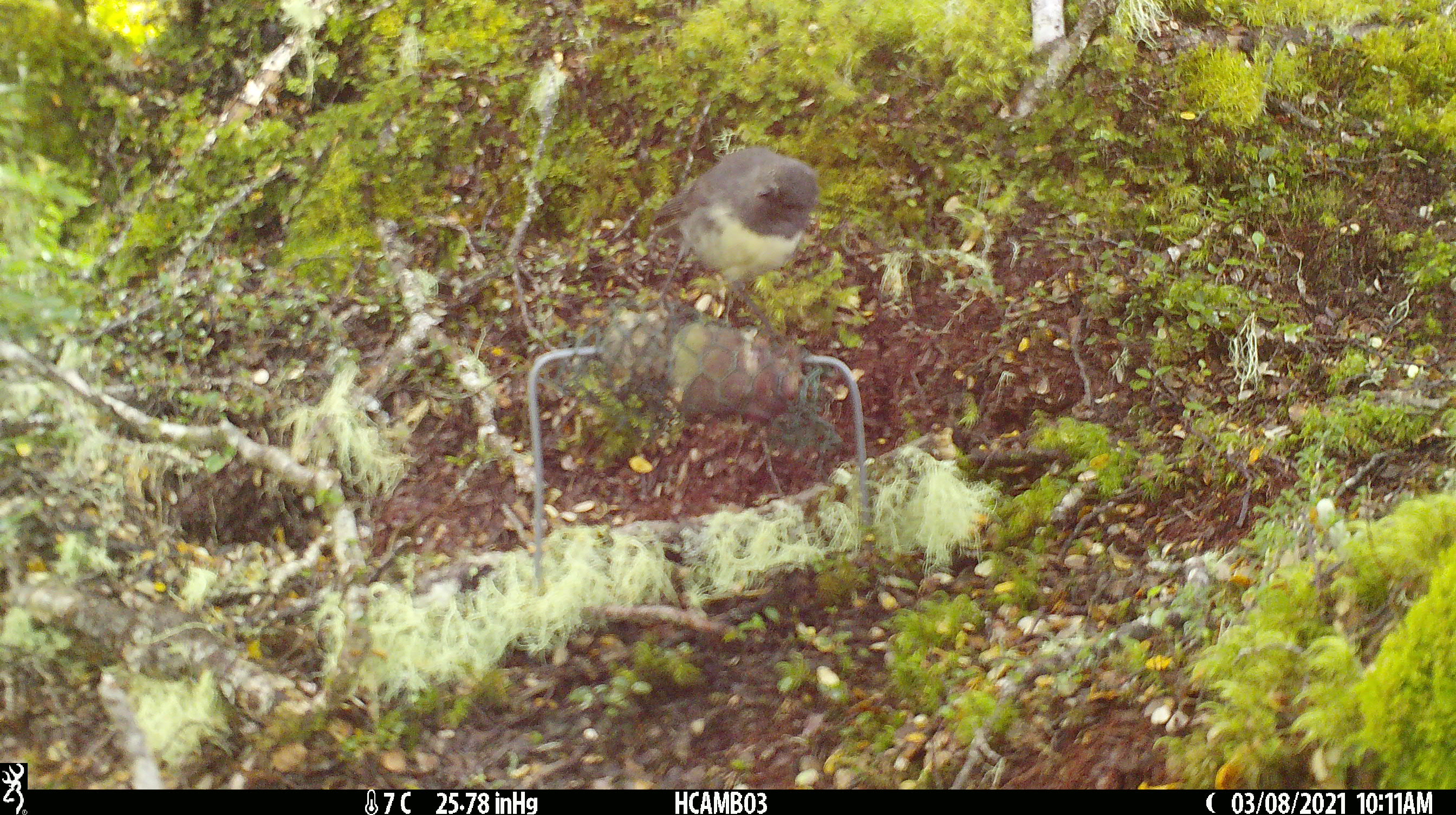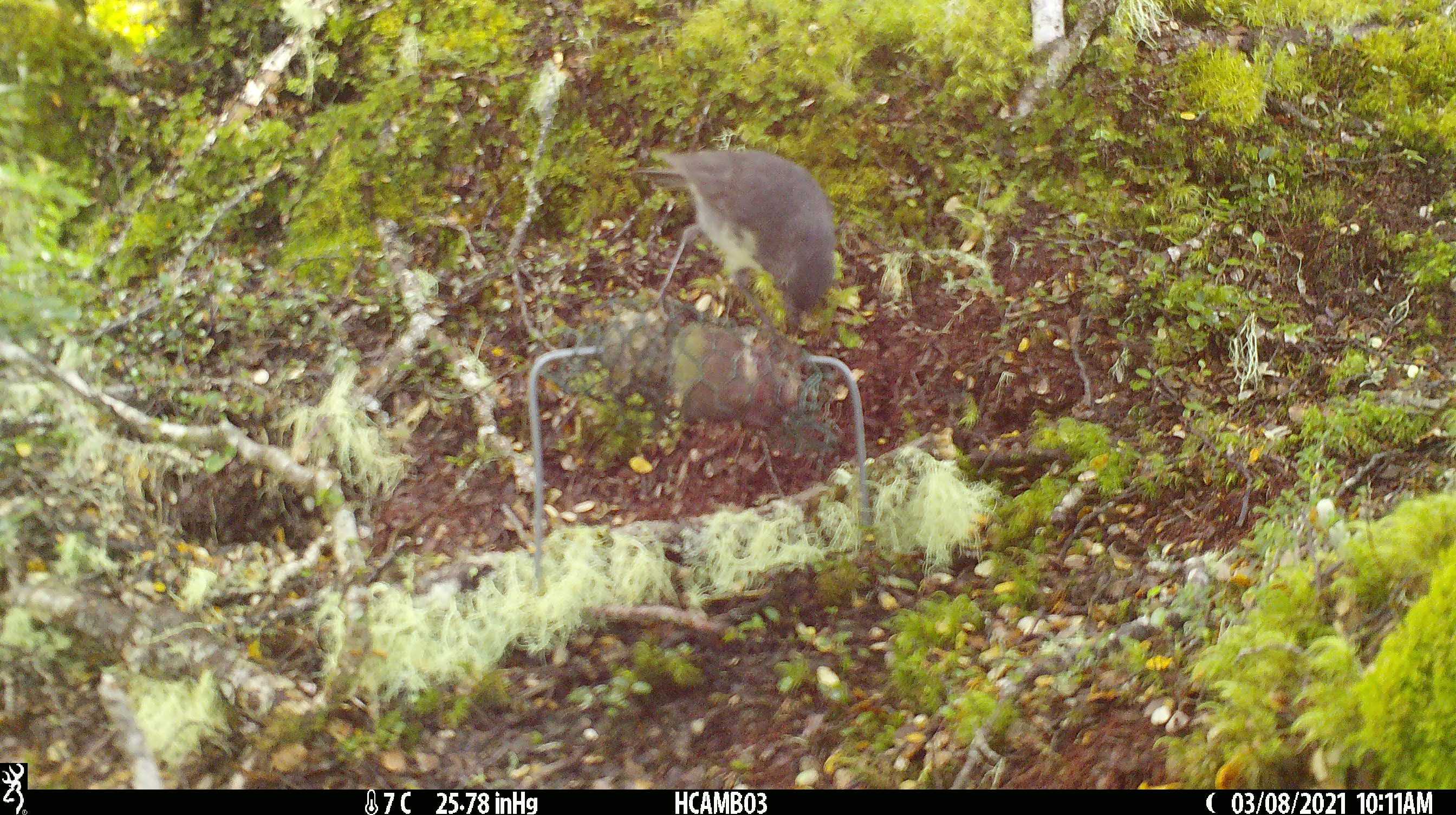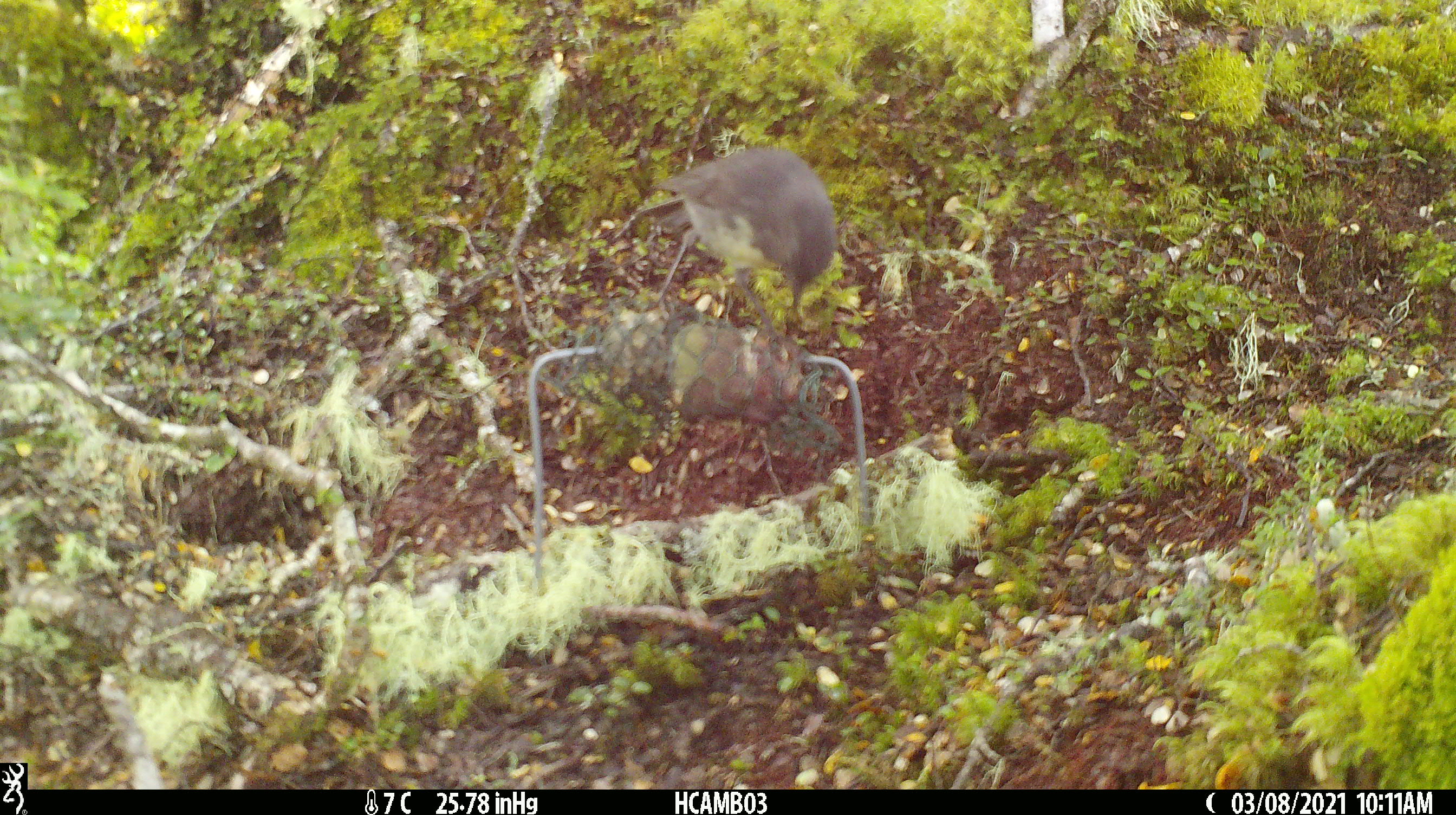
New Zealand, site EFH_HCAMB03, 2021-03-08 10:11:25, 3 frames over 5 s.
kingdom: Animalia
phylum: Chordata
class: Aves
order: Passeriformes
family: Petroicidae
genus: Petroica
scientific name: Petroica australis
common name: new zealand robin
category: robin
Robin (new zealand robin) (Petroica australis).